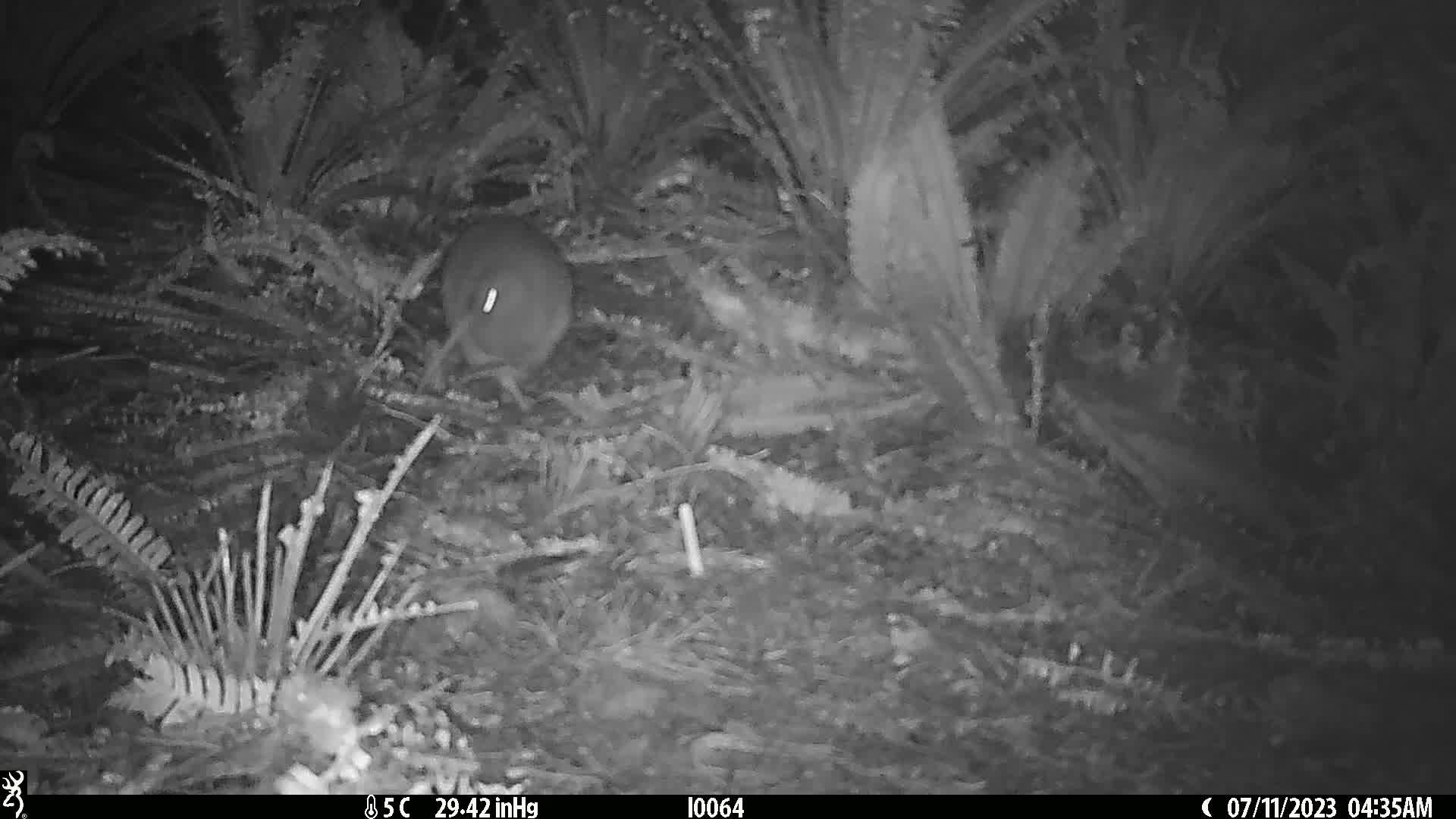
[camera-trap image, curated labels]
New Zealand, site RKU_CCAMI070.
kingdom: Animalia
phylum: Chordata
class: Aves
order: Apterygiformes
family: Apterygidae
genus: Apteryx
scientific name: Apteryx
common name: kiwi